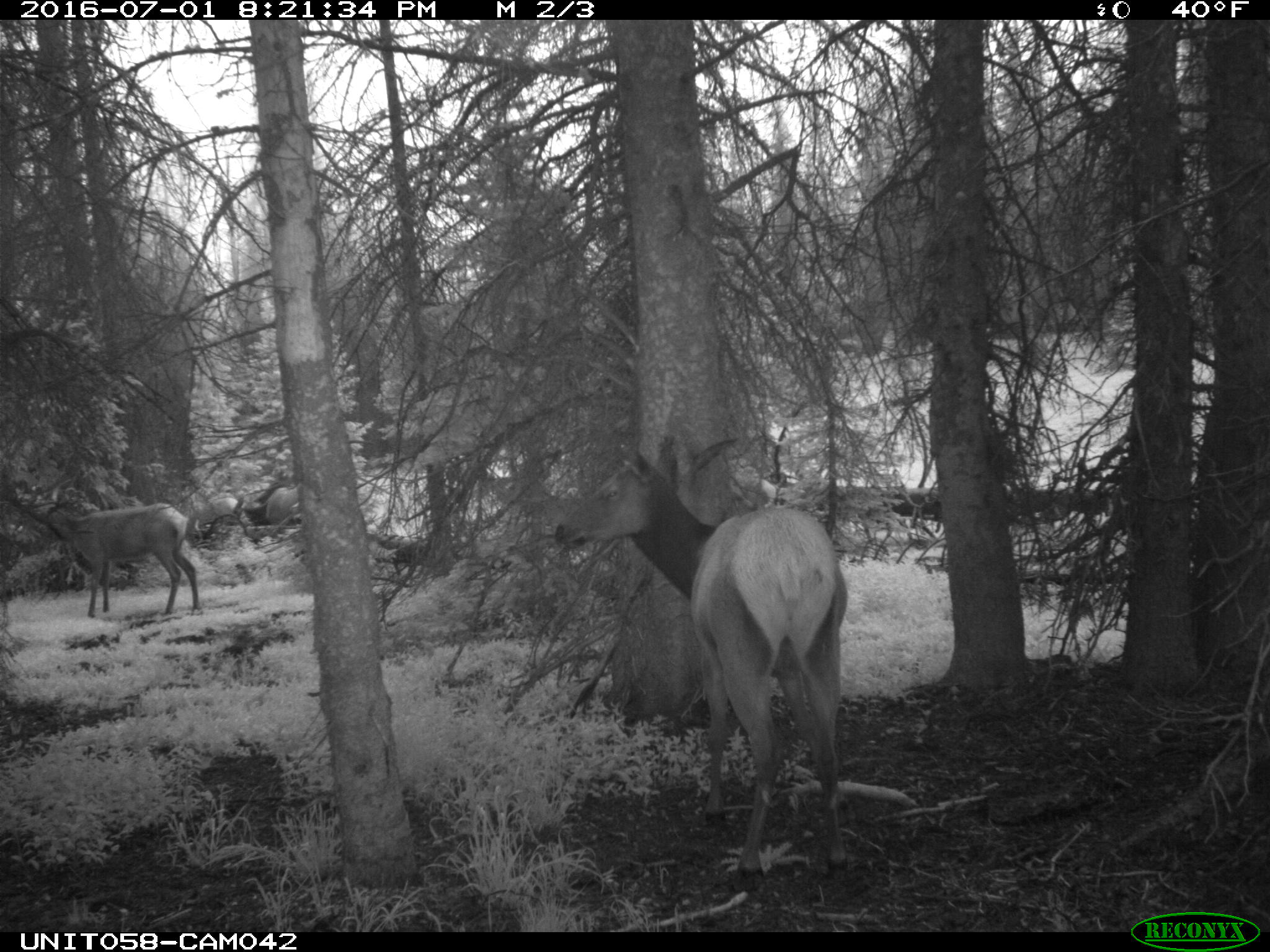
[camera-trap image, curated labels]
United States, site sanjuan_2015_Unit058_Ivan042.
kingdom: Animalia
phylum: Chordata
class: Mammalia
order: Artiodactyla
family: Cervidae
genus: Cervus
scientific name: Cervus elaphus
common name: red deer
Cervus elaphus (red deer).